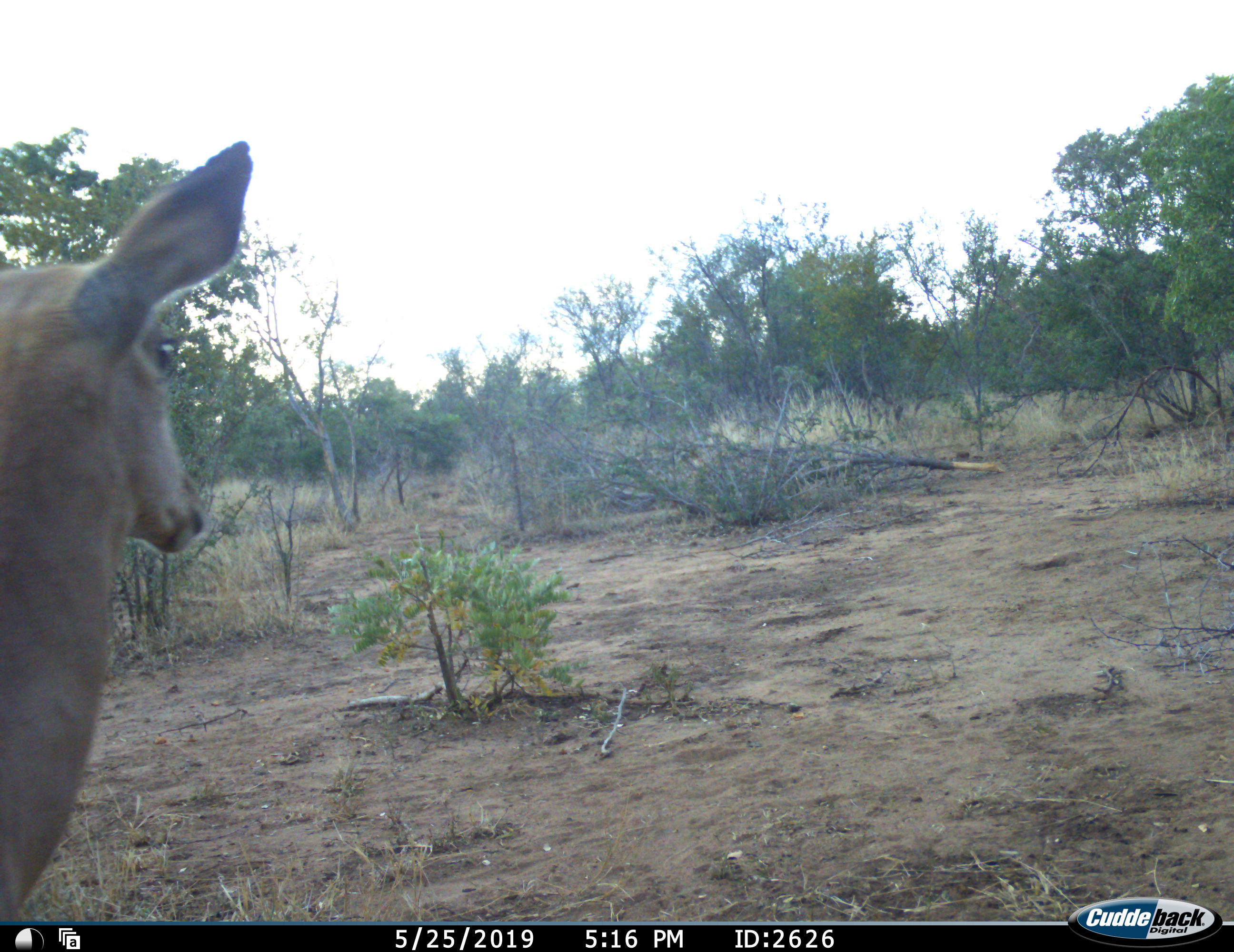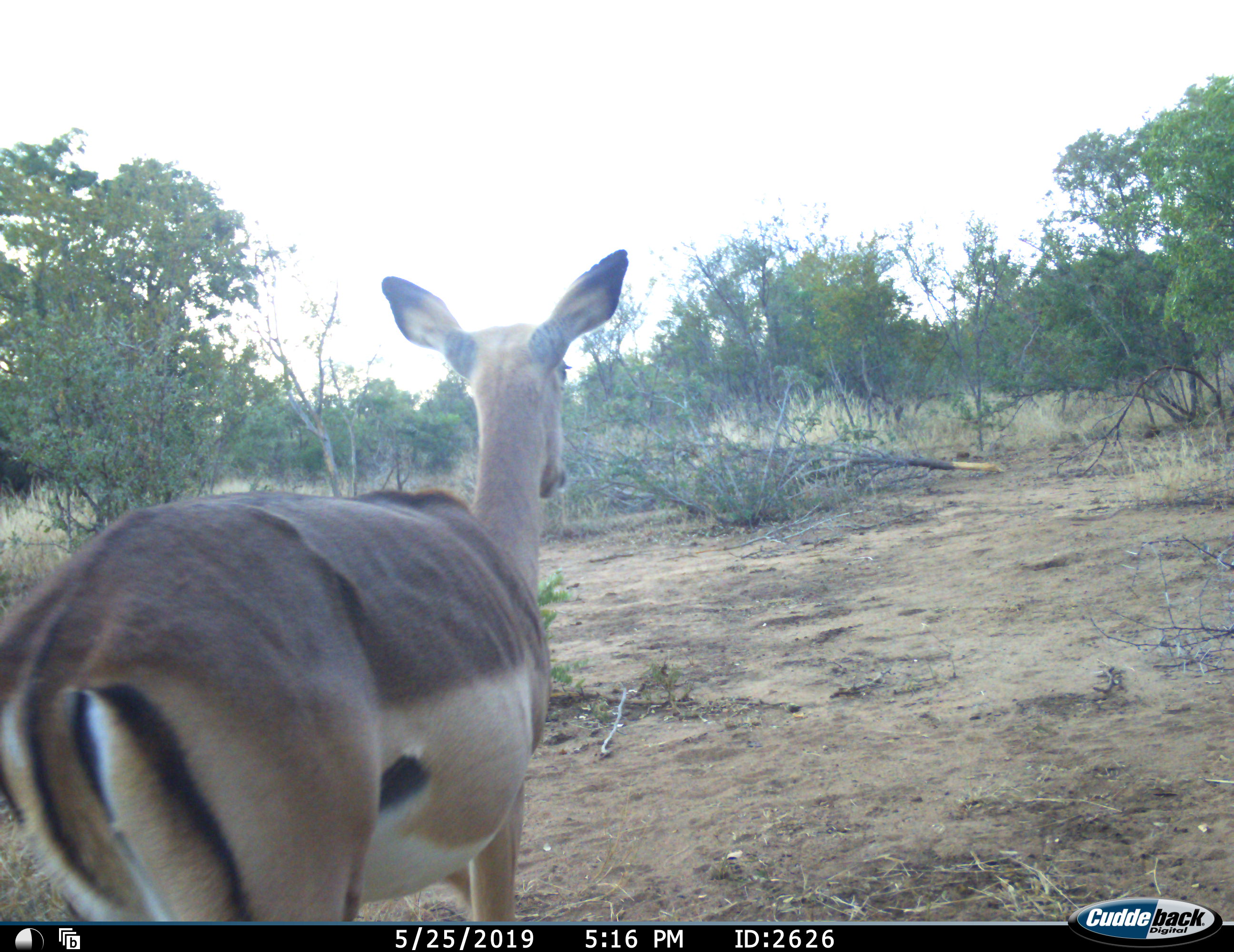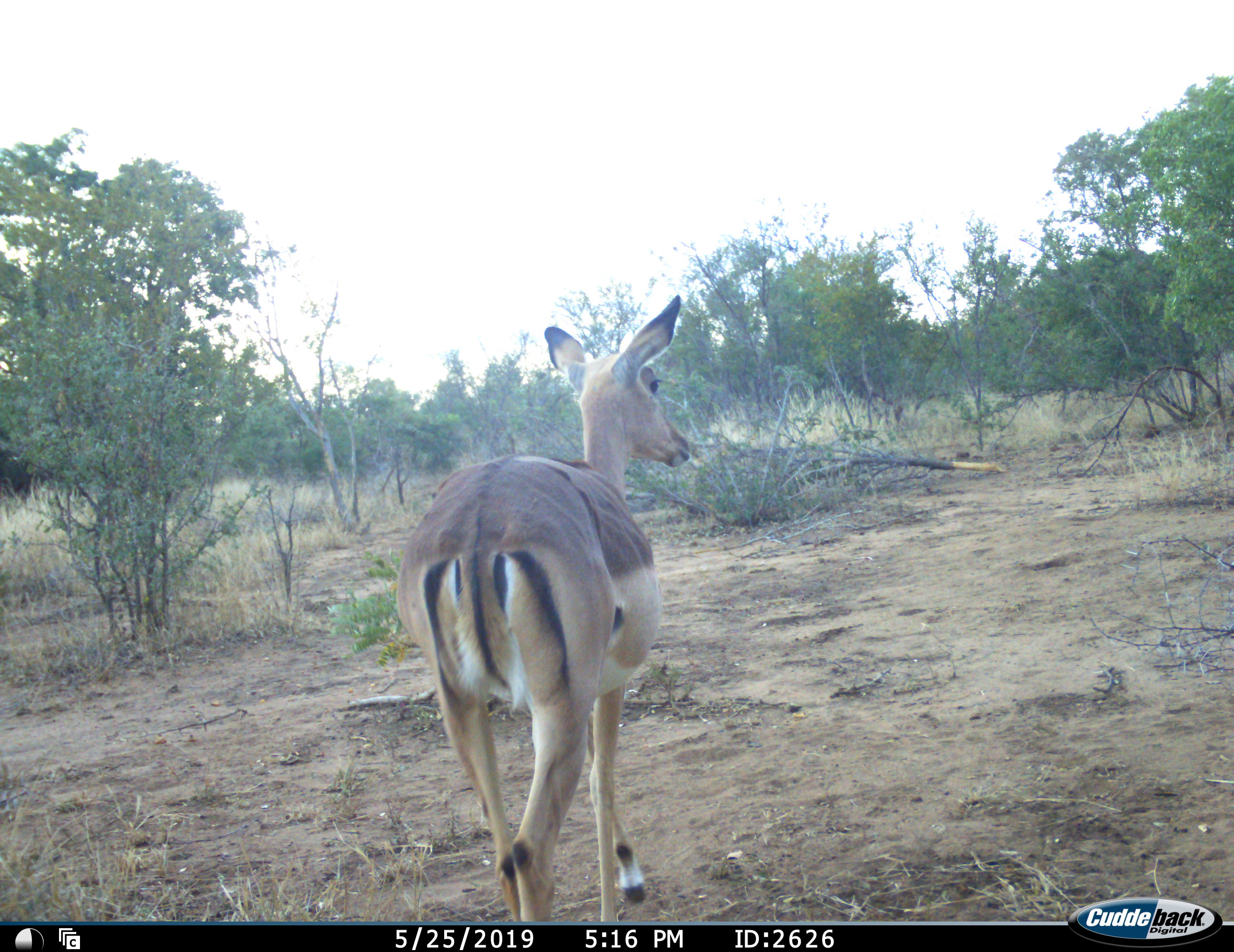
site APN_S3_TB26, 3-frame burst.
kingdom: Animalia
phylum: Chordata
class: Mammalia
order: Artiodactyla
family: Bovidae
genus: Aepyceros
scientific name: Aepyceros melampus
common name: impala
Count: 1.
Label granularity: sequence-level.